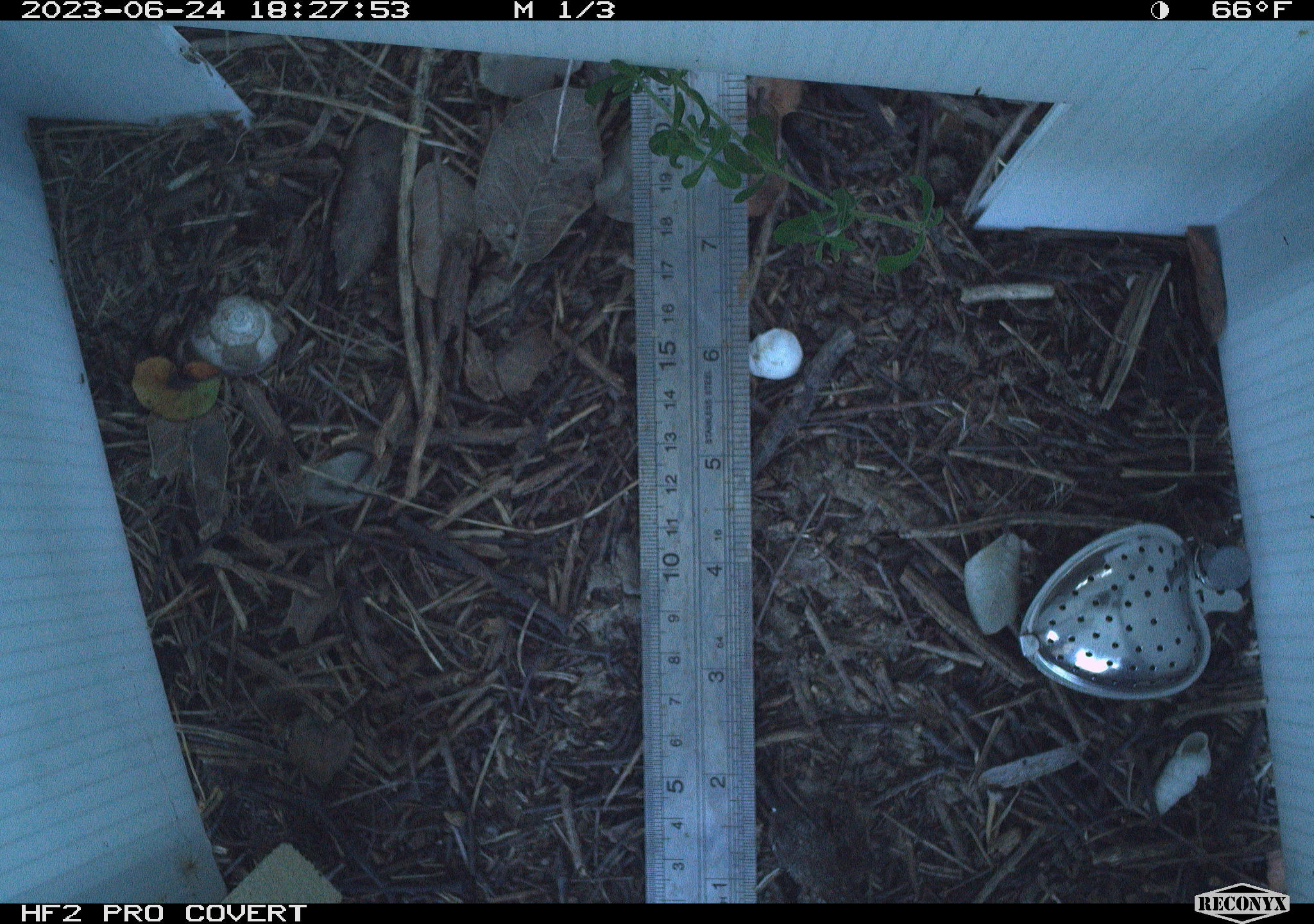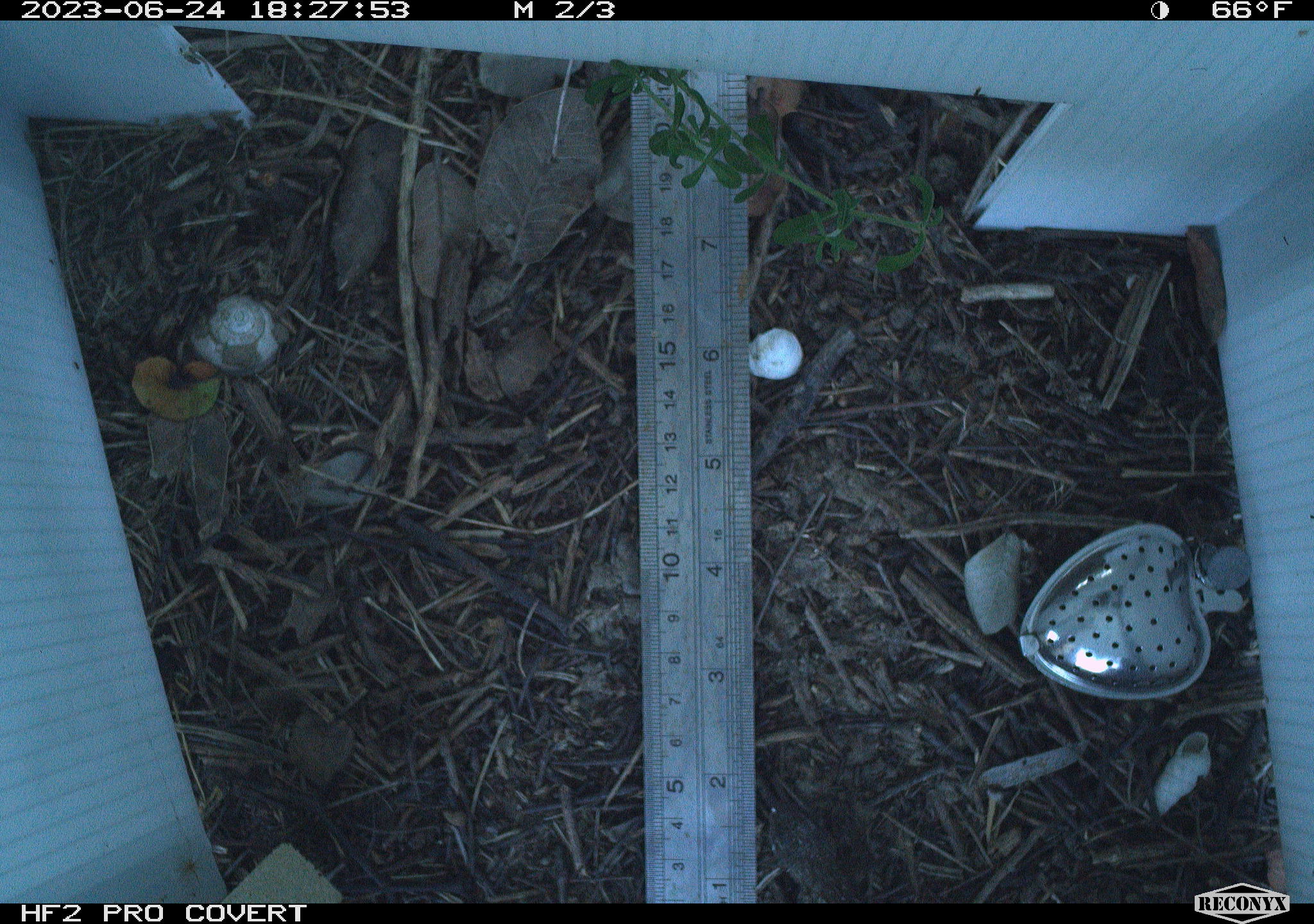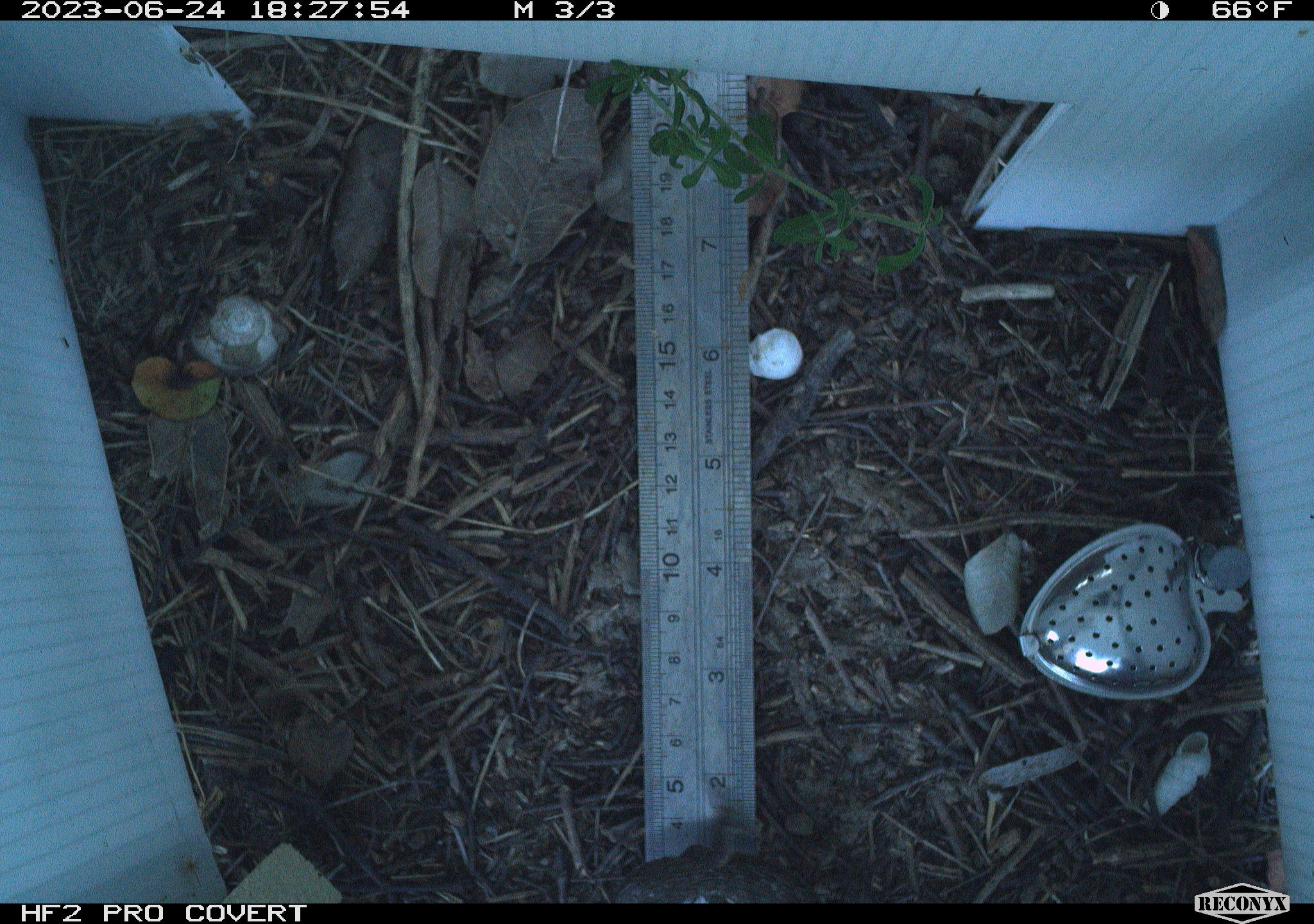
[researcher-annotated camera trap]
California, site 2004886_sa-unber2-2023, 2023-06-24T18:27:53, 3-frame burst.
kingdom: Animalia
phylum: Chordata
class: Reptilia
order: Squamata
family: Phrynosomatidae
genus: Sceloporus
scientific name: Sceloporus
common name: spiny lizards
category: sceloporus species